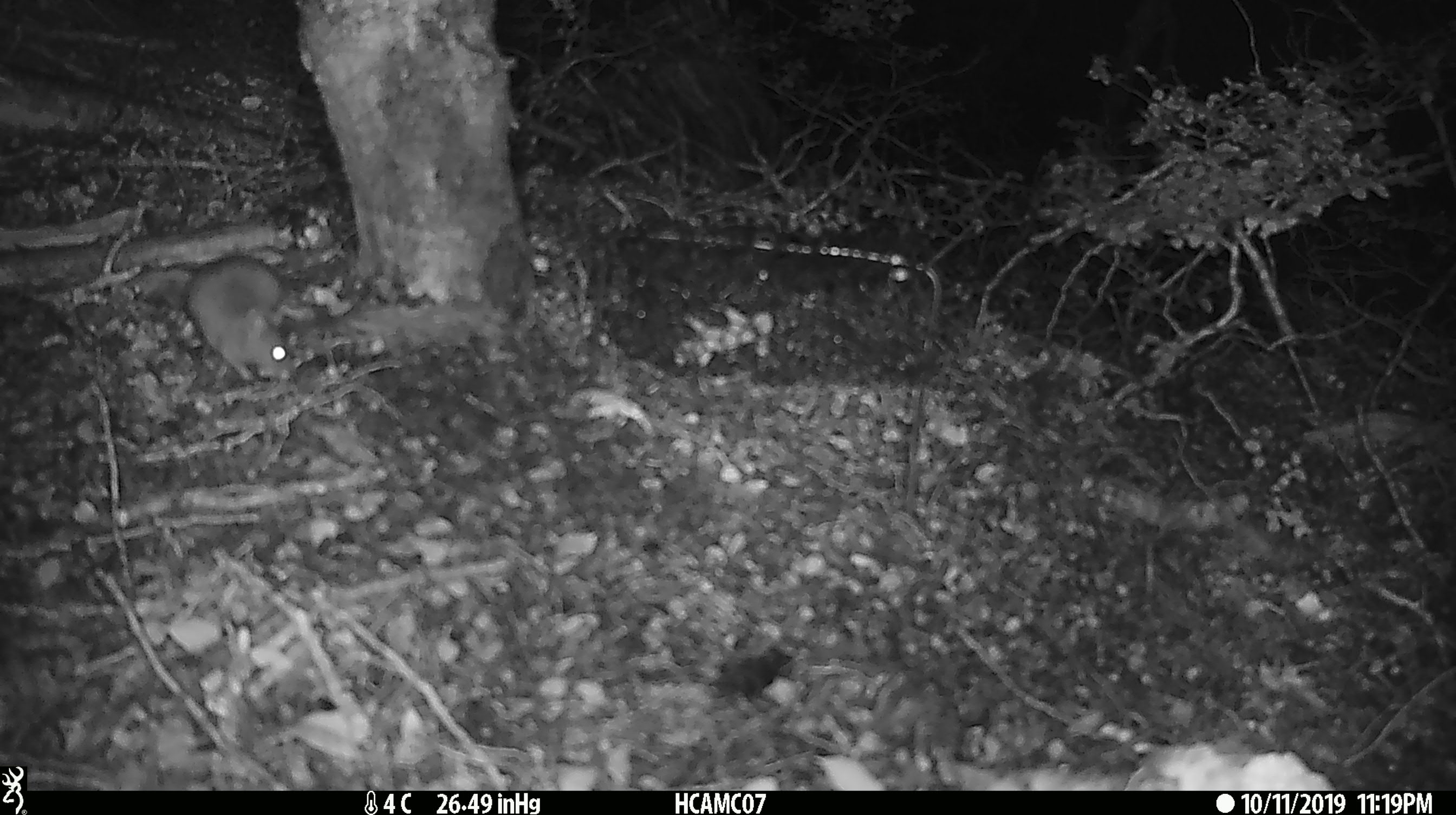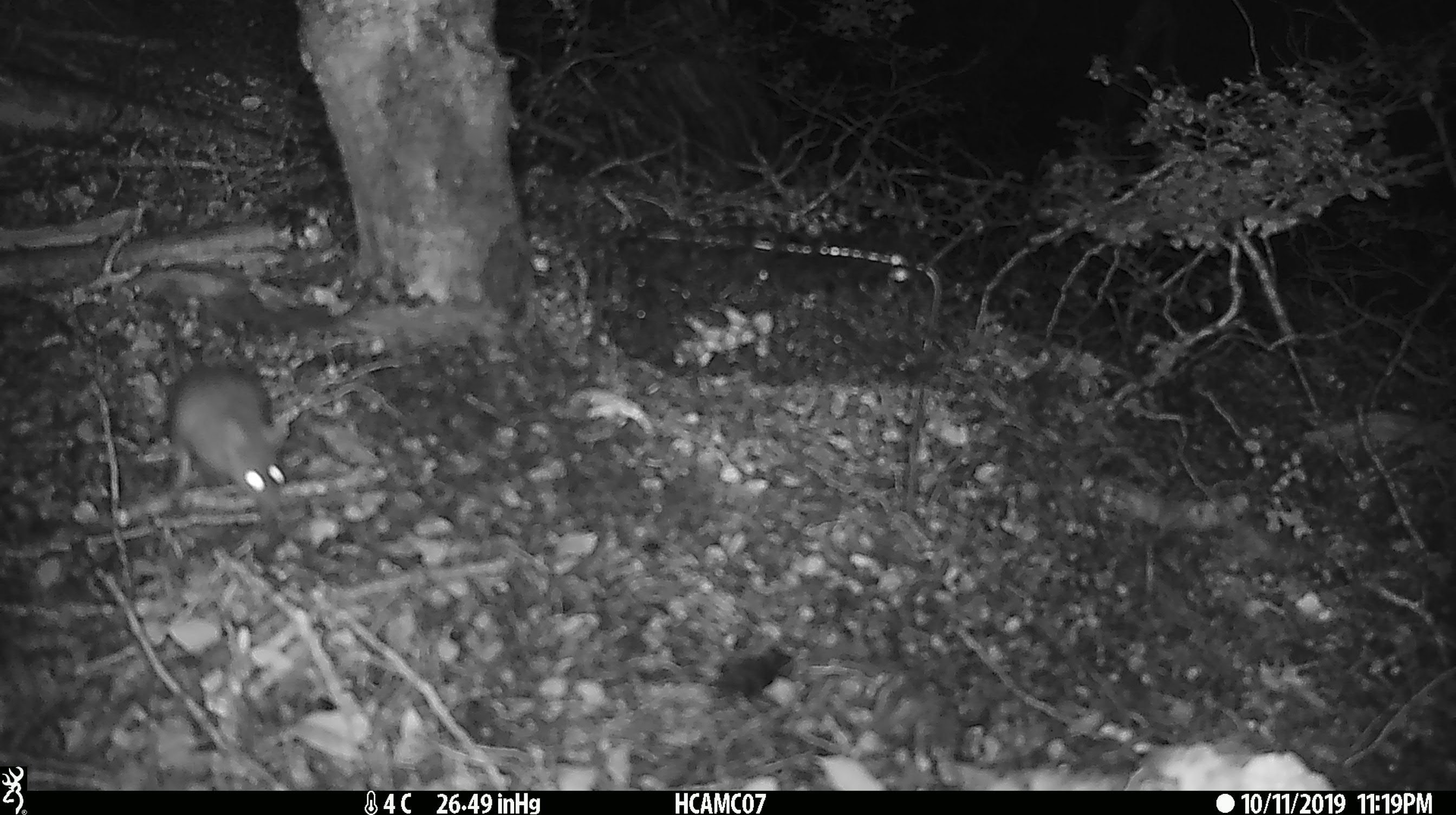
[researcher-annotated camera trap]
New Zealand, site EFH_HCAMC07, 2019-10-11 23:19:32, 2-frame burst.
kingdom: Animalia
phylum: Chordata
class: Mammalia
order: Rodentia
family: Muridae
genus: Mus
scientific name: Mus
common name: mouse